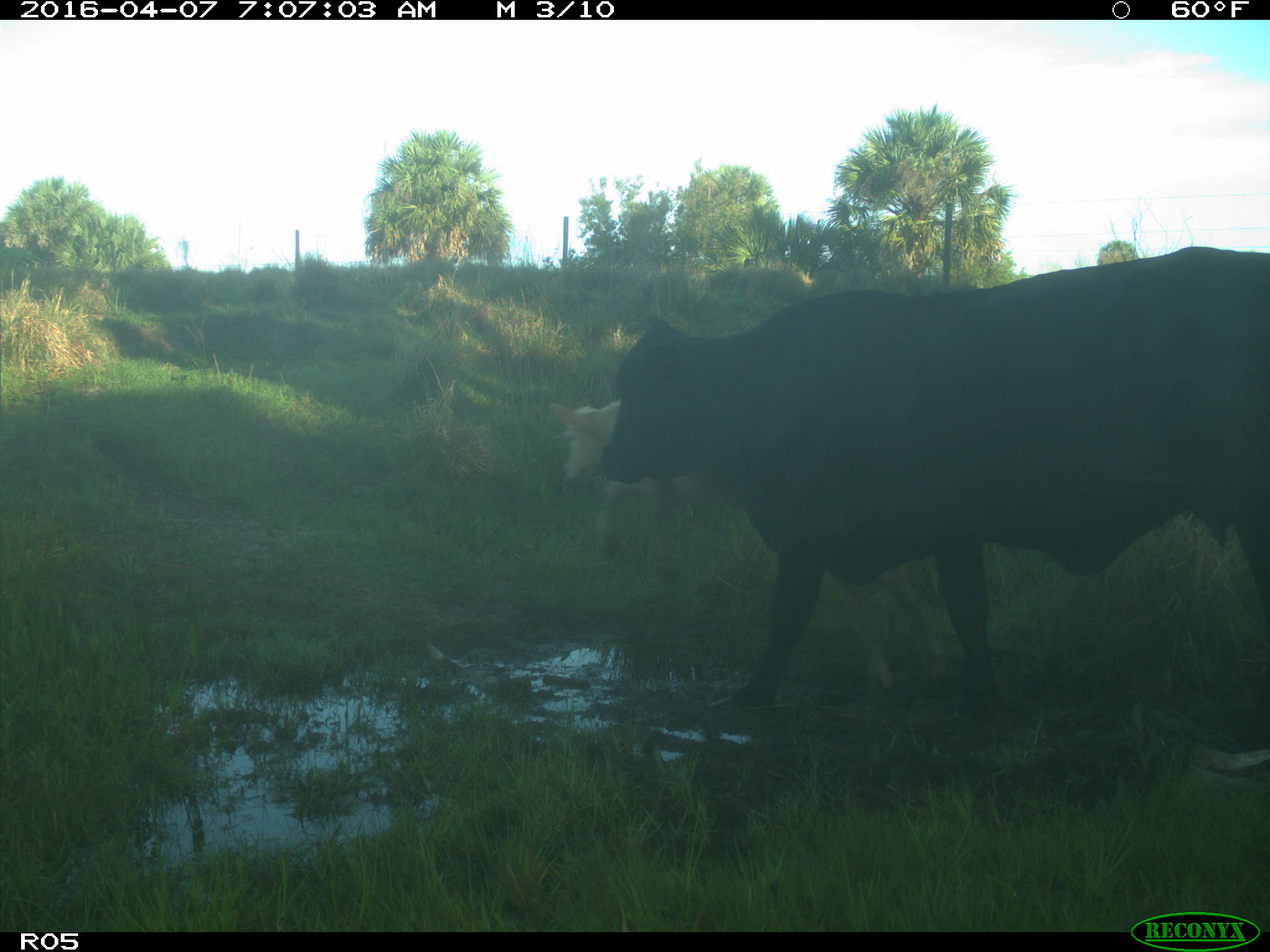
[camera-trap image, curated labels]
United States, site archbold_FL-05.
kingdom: Animalia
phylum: Chordata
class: Mammalia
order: Artiodactyla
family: Bovidae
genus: Bos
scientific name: Bos taurus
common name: domestic cow